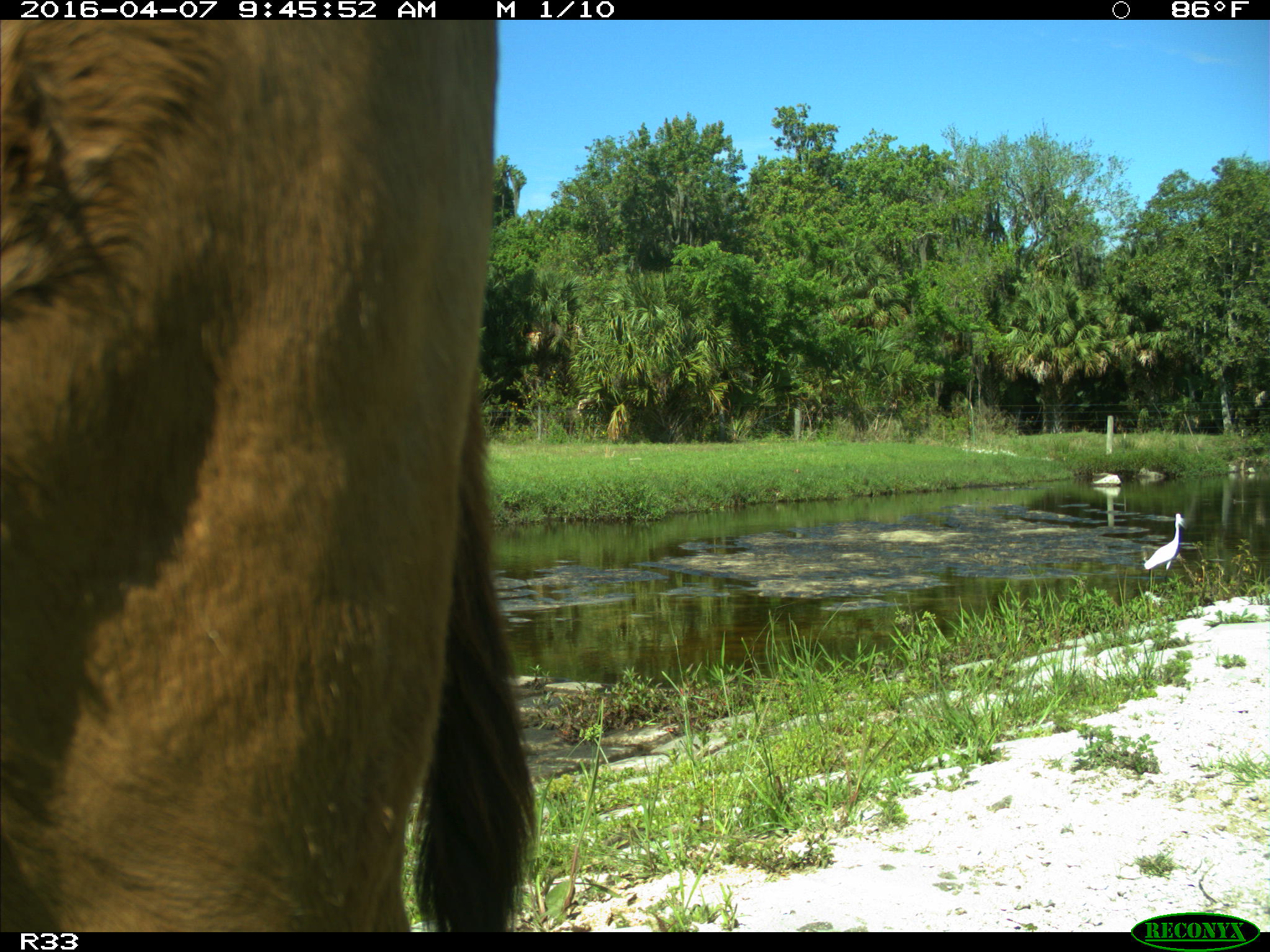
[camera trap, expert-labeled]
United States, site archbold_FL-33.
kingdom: Animalia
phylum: Chordata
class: Mammalia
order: Artiodactyla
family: Bovidae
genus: Bos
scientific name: Bos taurus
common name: domestic cow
Bos taurus (domestic cow).